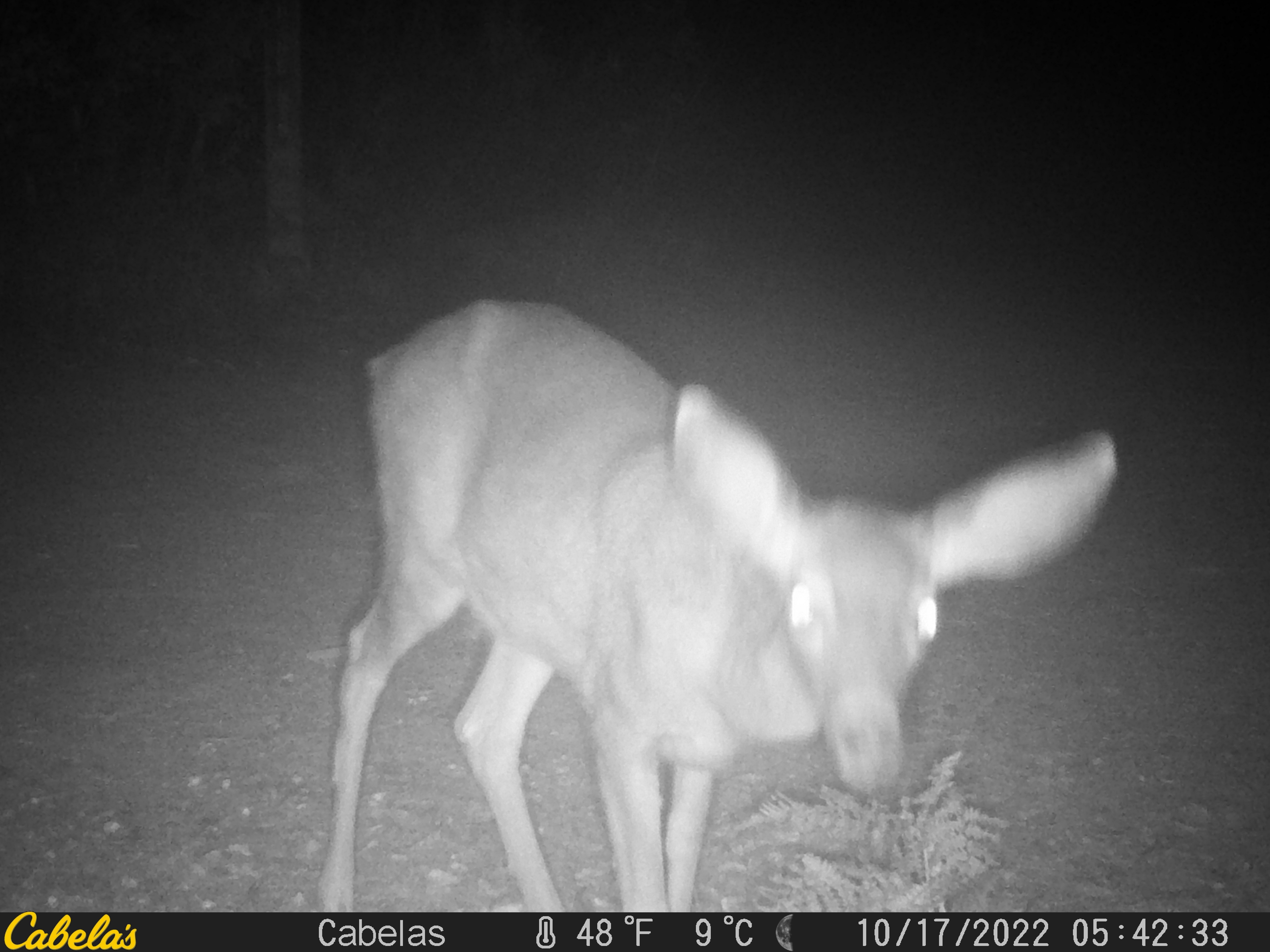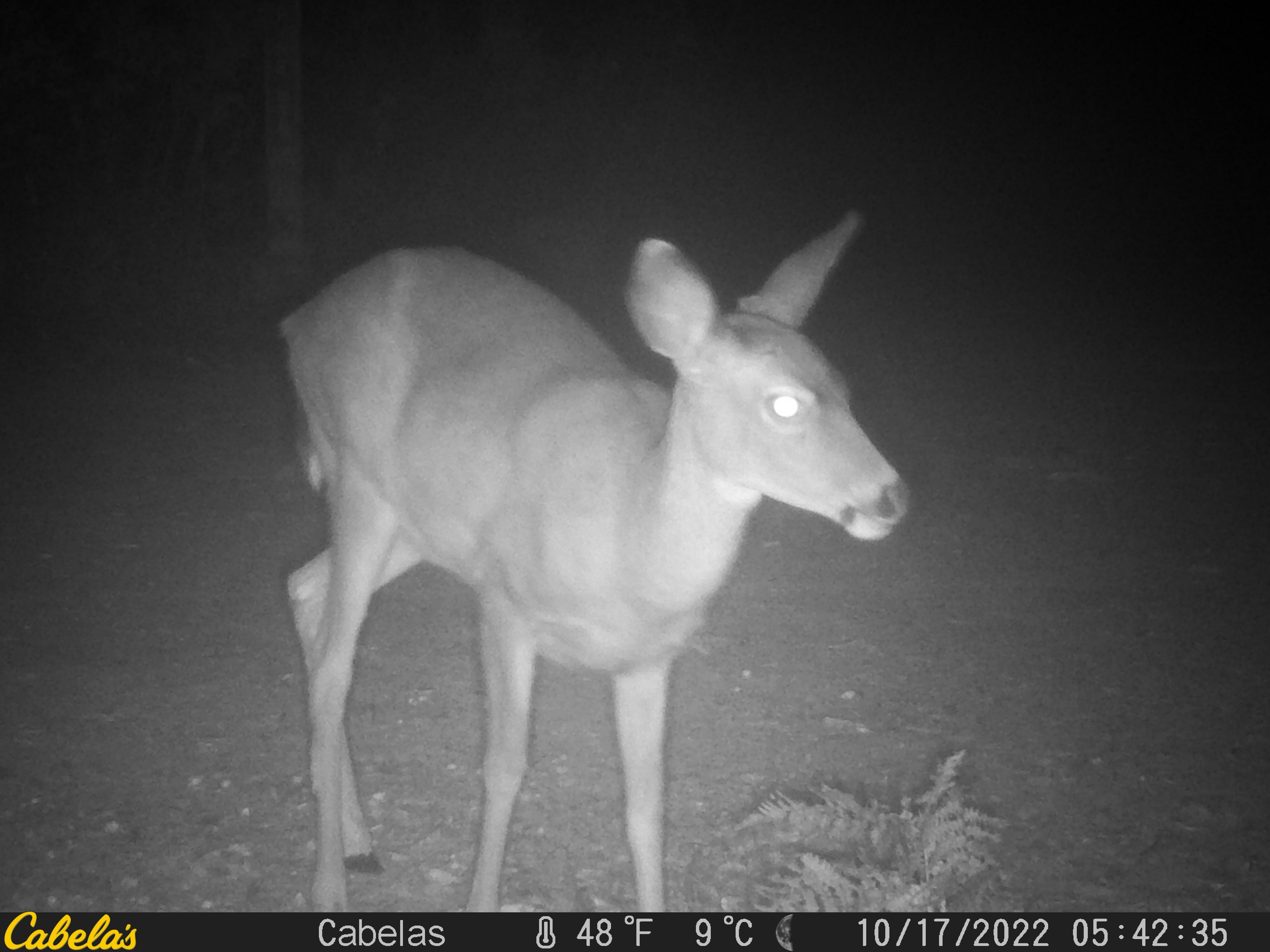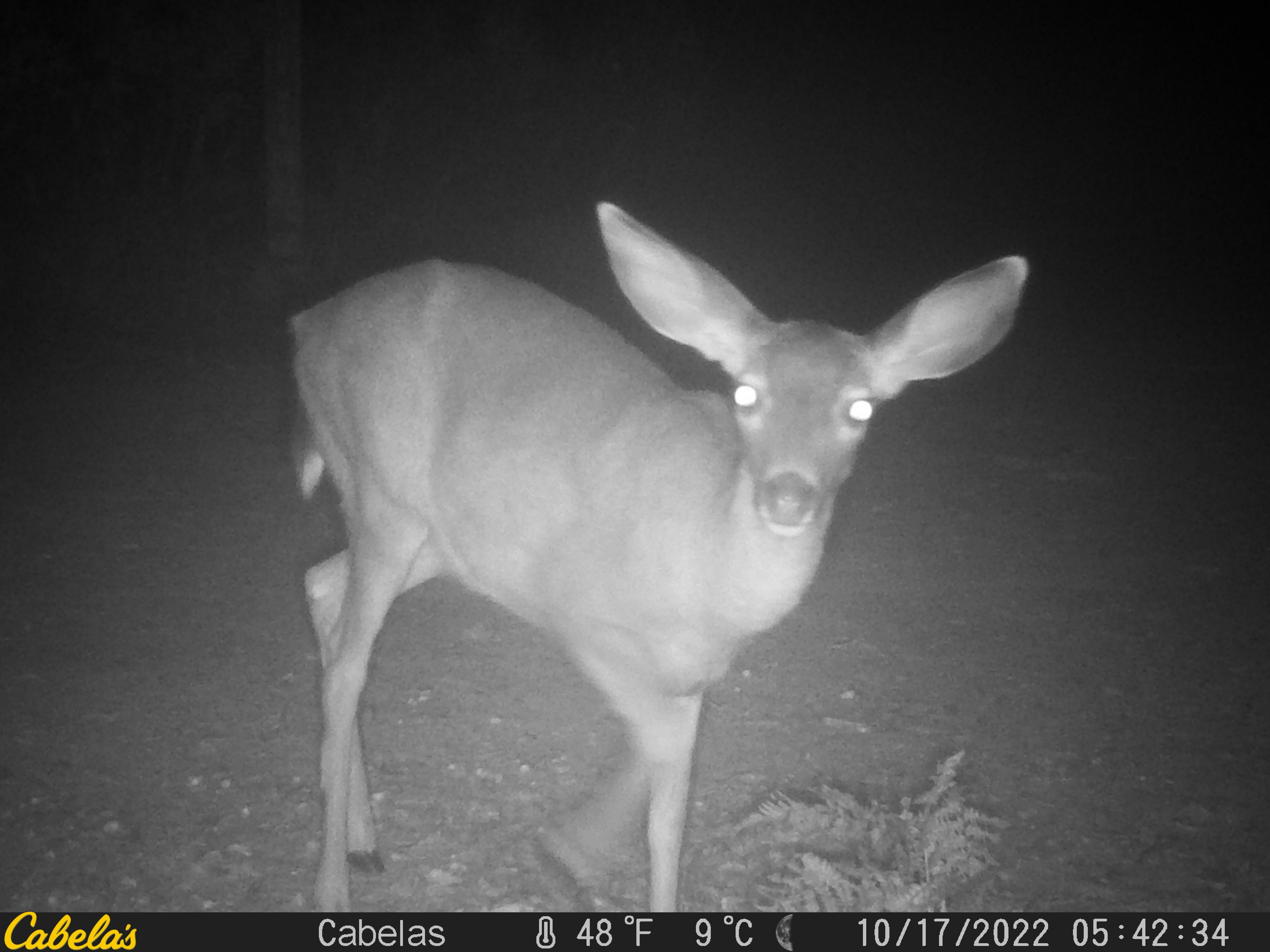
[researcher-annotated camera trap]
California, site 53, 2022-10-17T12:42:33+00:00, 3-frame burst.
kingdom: Animalia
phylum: Chordata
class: Mammalia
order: Artiodactyla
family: Cervidae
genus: Odocoileus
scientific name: Odocoileus hemionus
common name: mule deer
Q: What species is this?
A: Mule deer (Odocoileus hemionus).